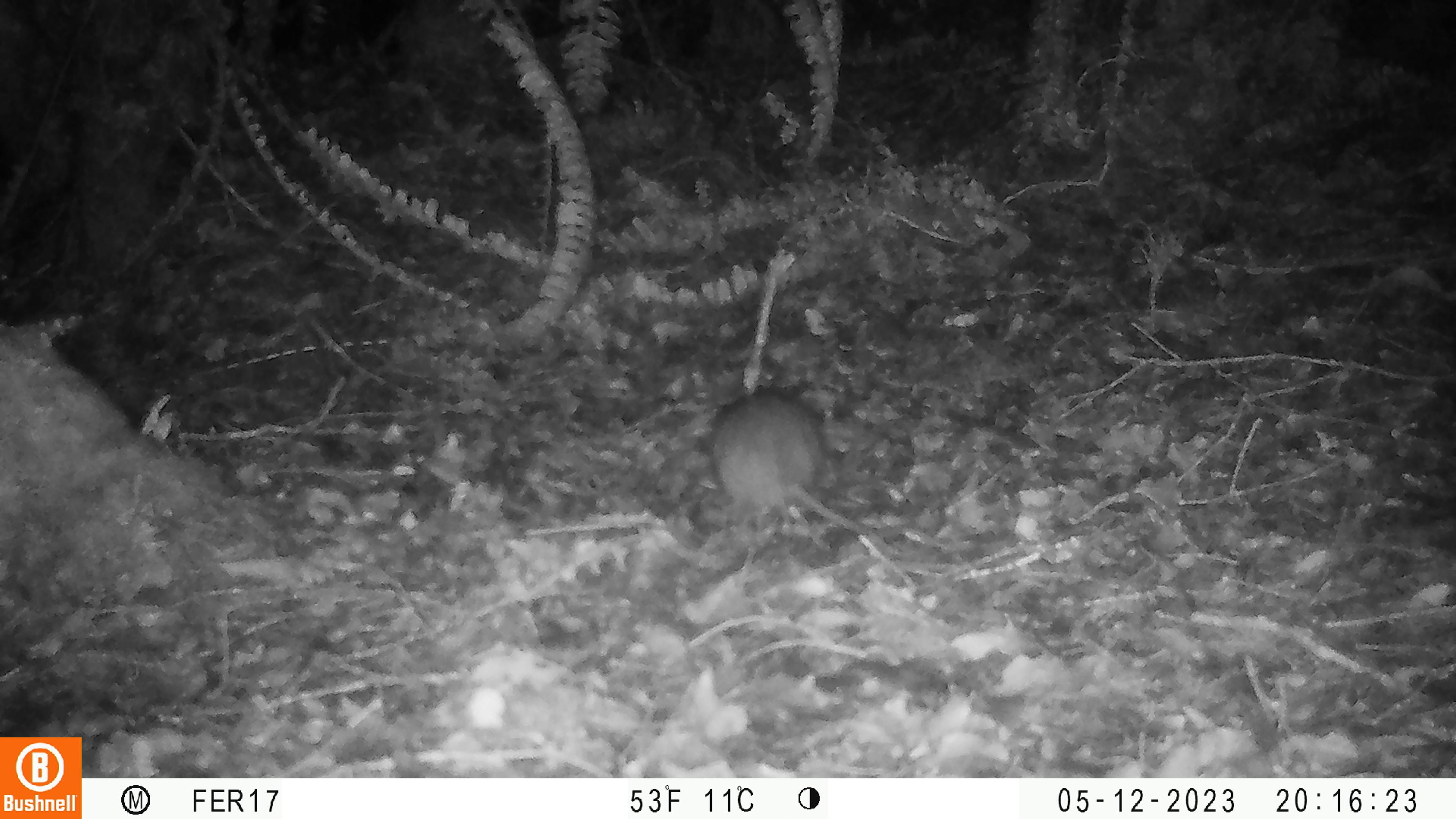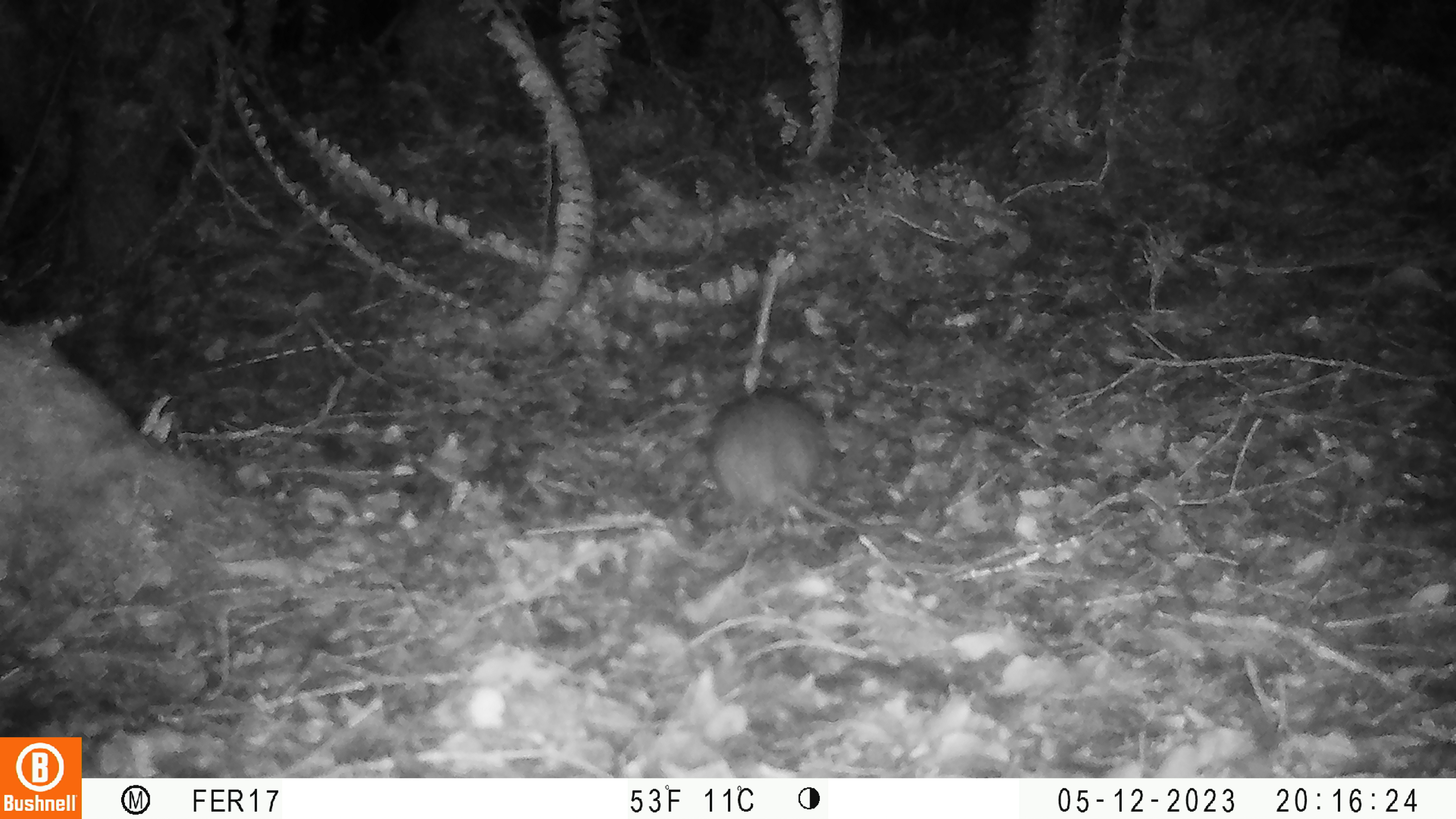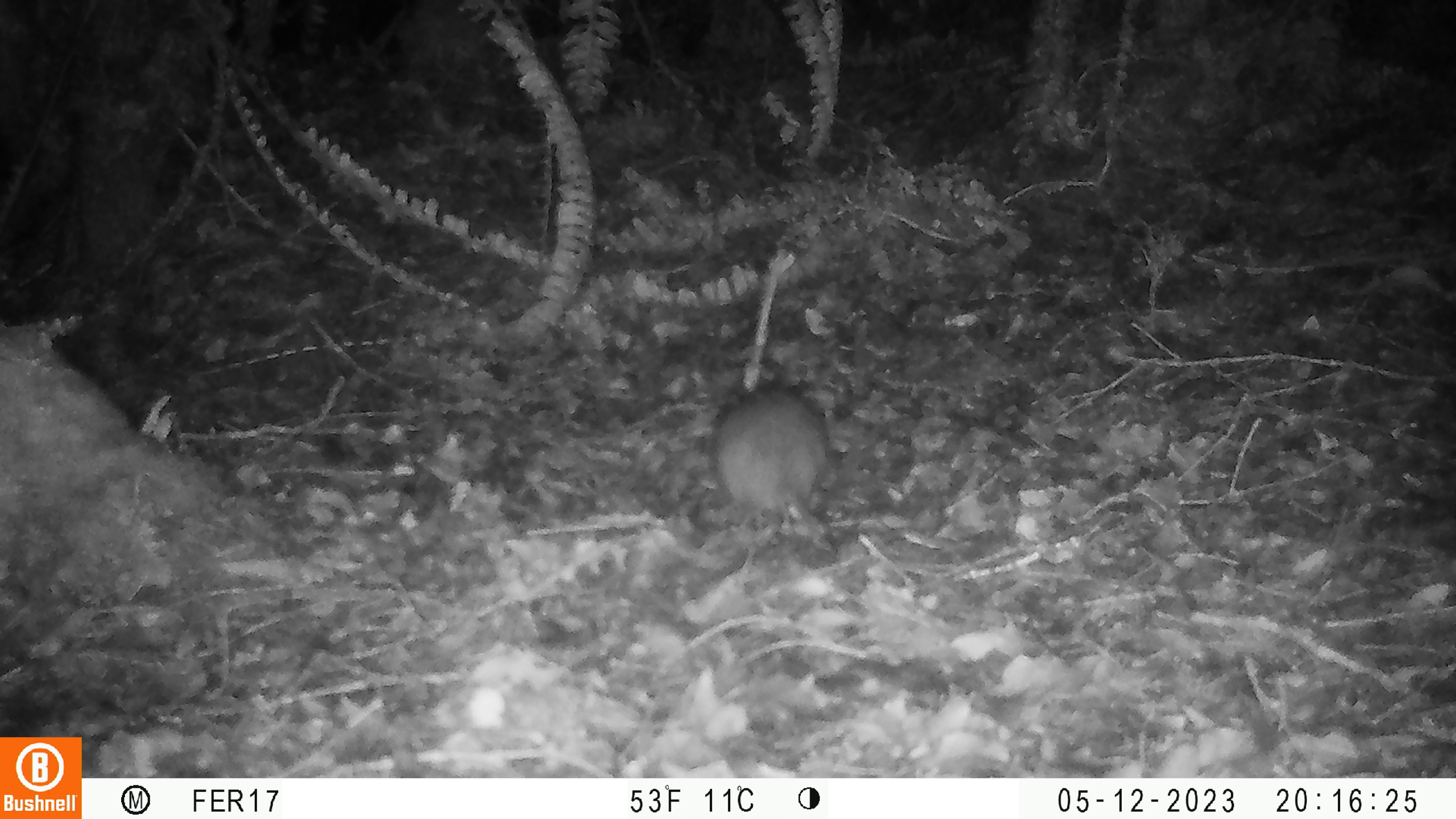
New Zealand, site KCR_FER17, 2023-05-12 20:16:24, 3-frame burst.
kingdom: Animalia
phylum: Chordata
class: Mammalia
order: Rodentia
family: Muridae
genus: Rattus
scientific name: Rattus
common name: rat